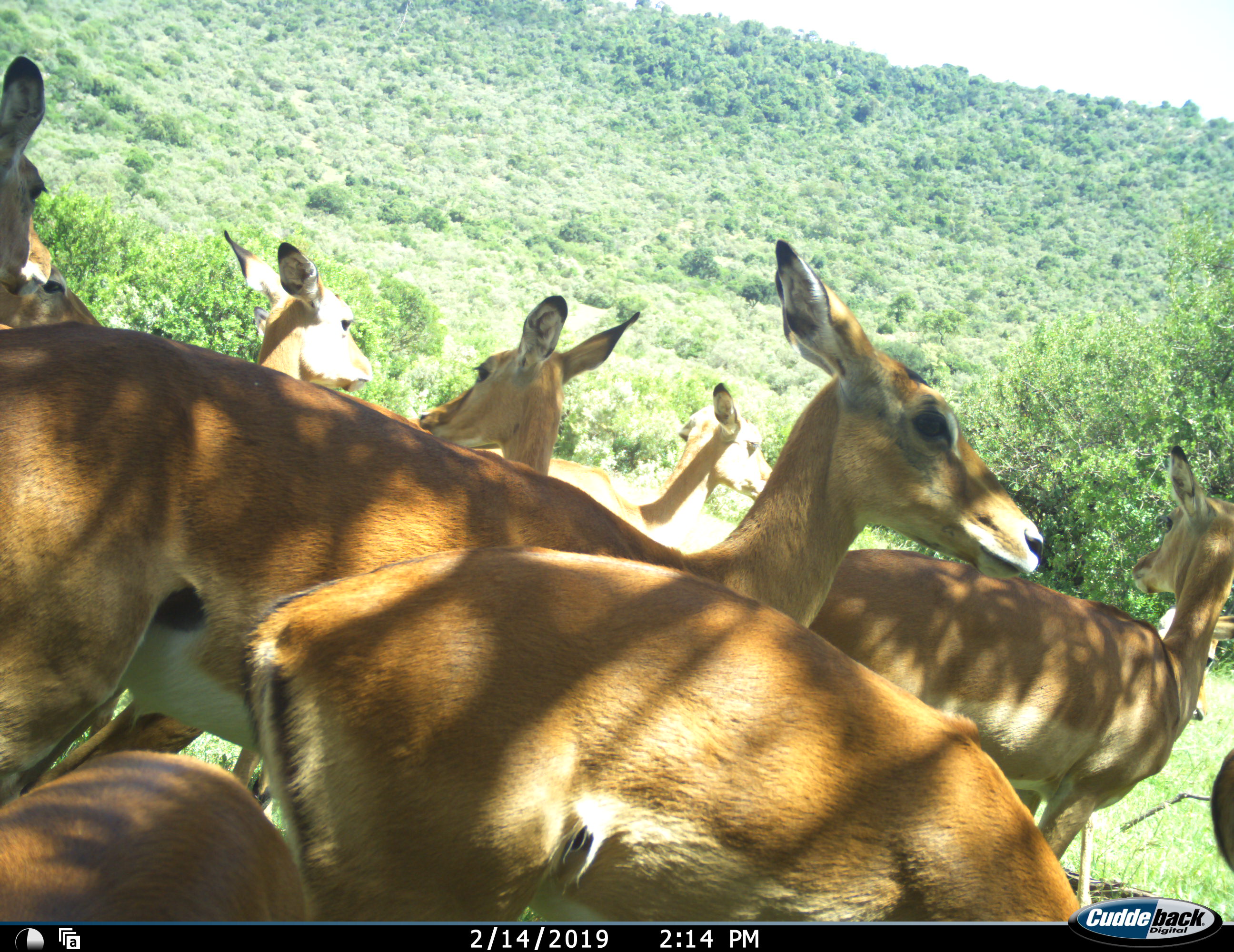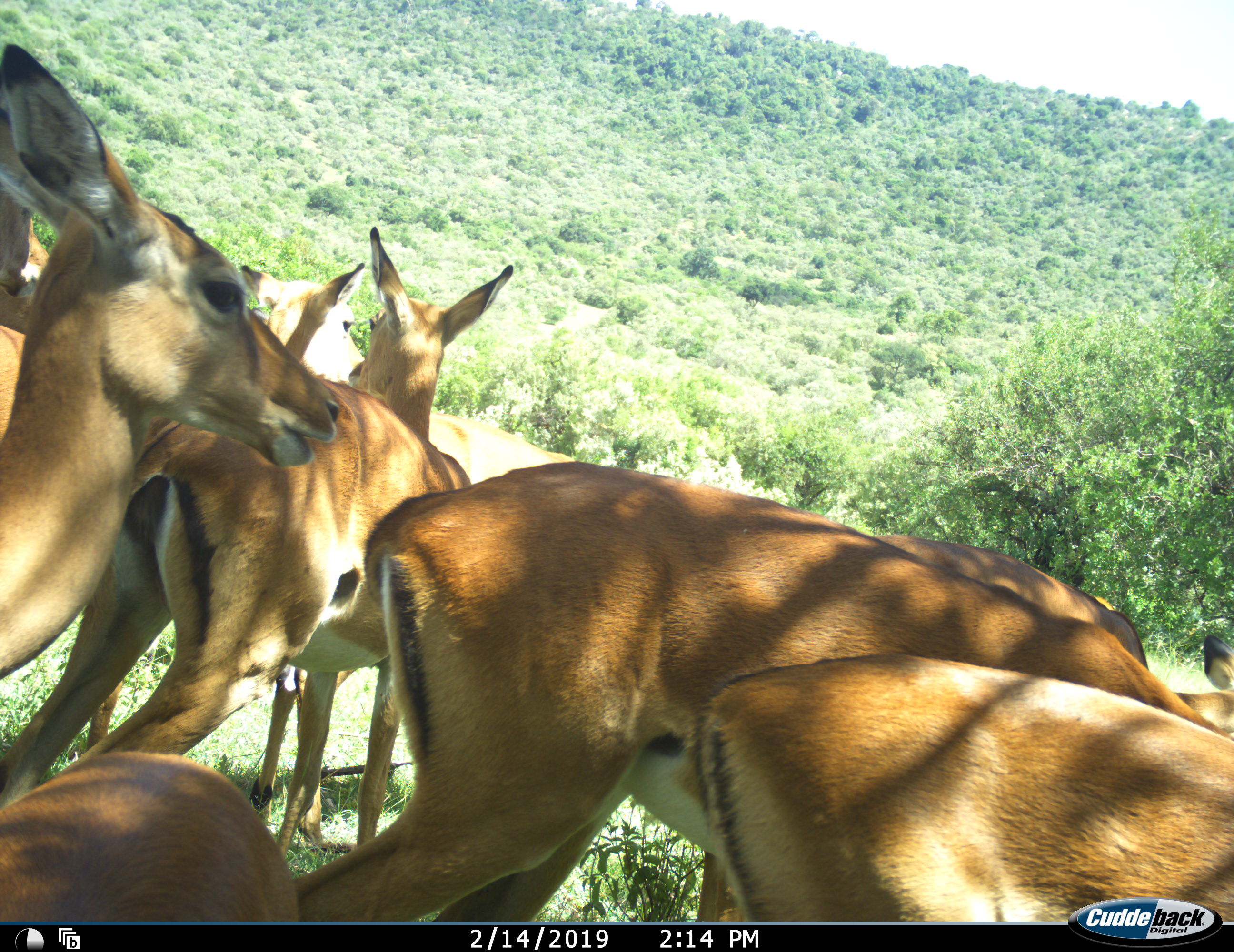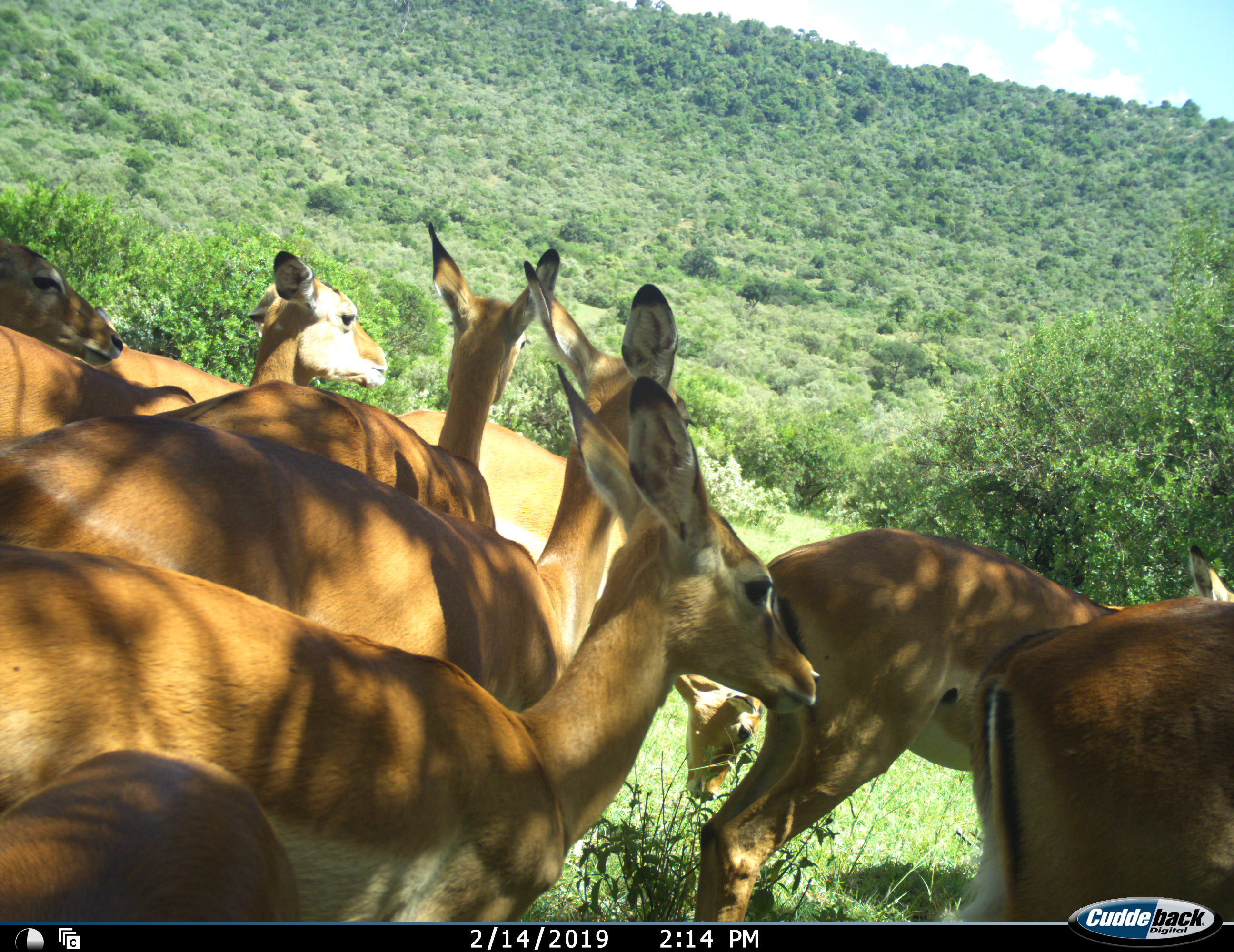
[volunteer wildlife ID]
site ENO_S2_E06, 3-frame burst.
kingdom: Animalia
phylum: Chordata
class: Mammalia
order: Artiodactyla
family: Bovidae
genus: Aepyceros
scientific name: Aepyceros melampus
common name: impala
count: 10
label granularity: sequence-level